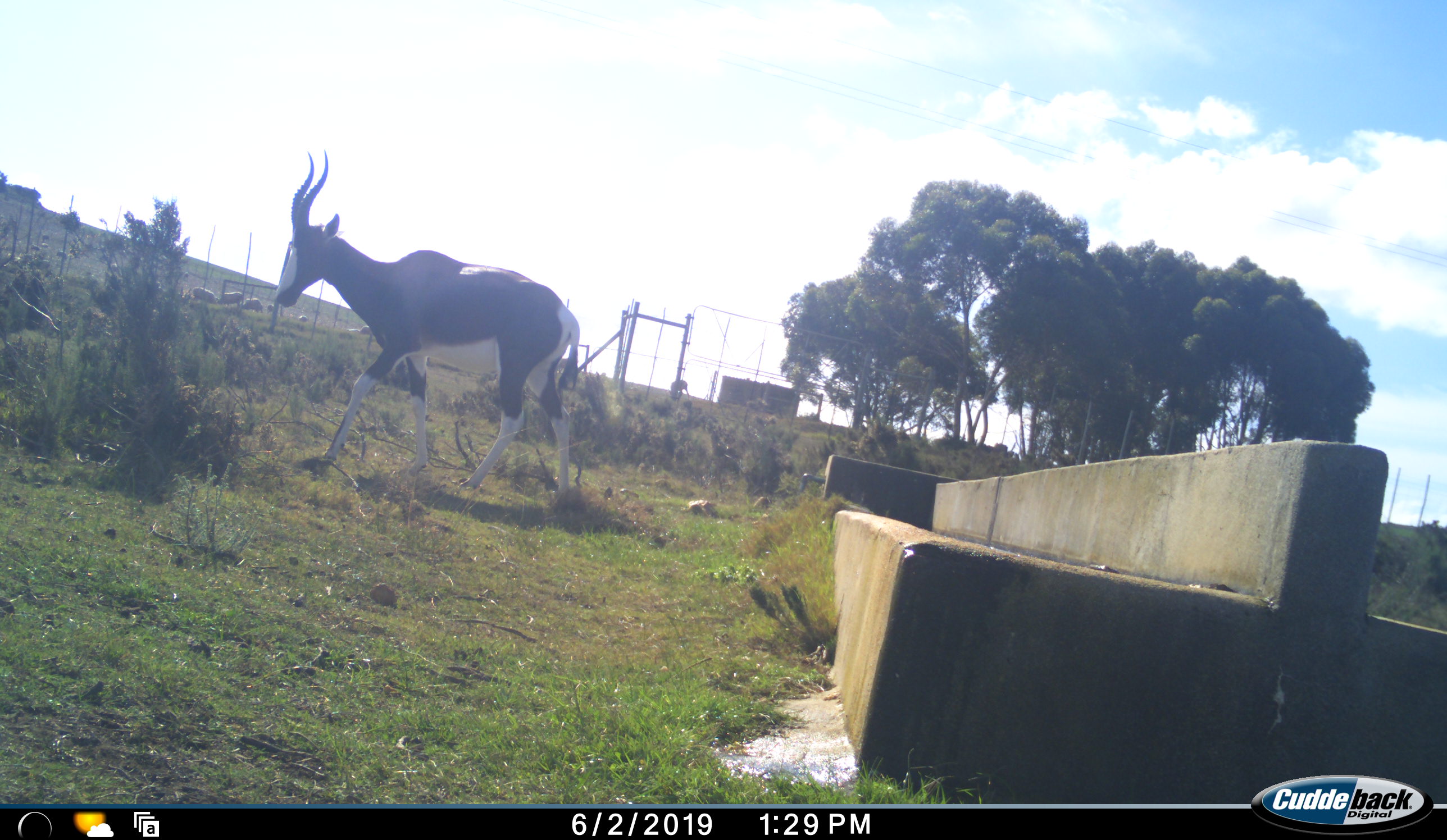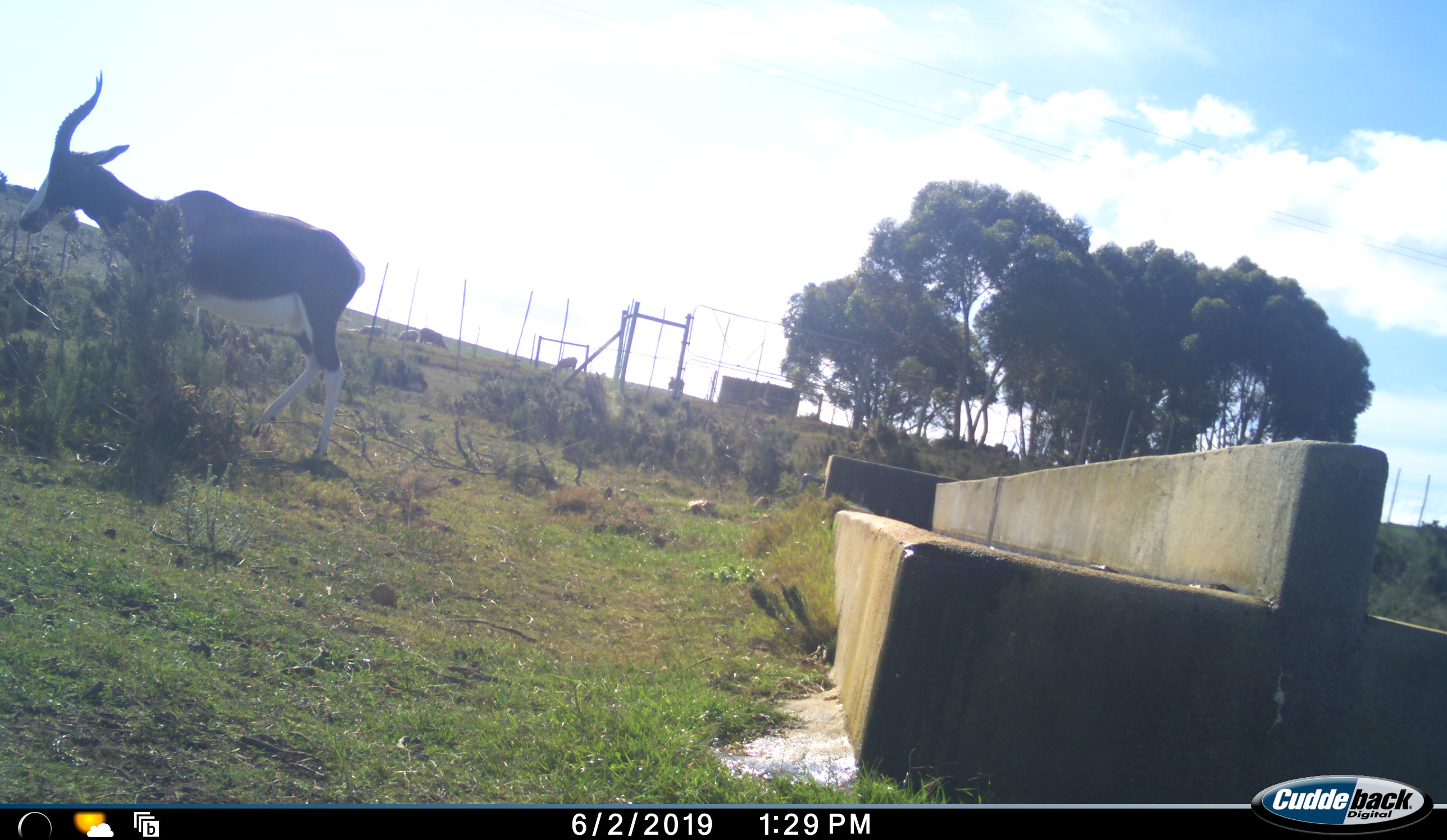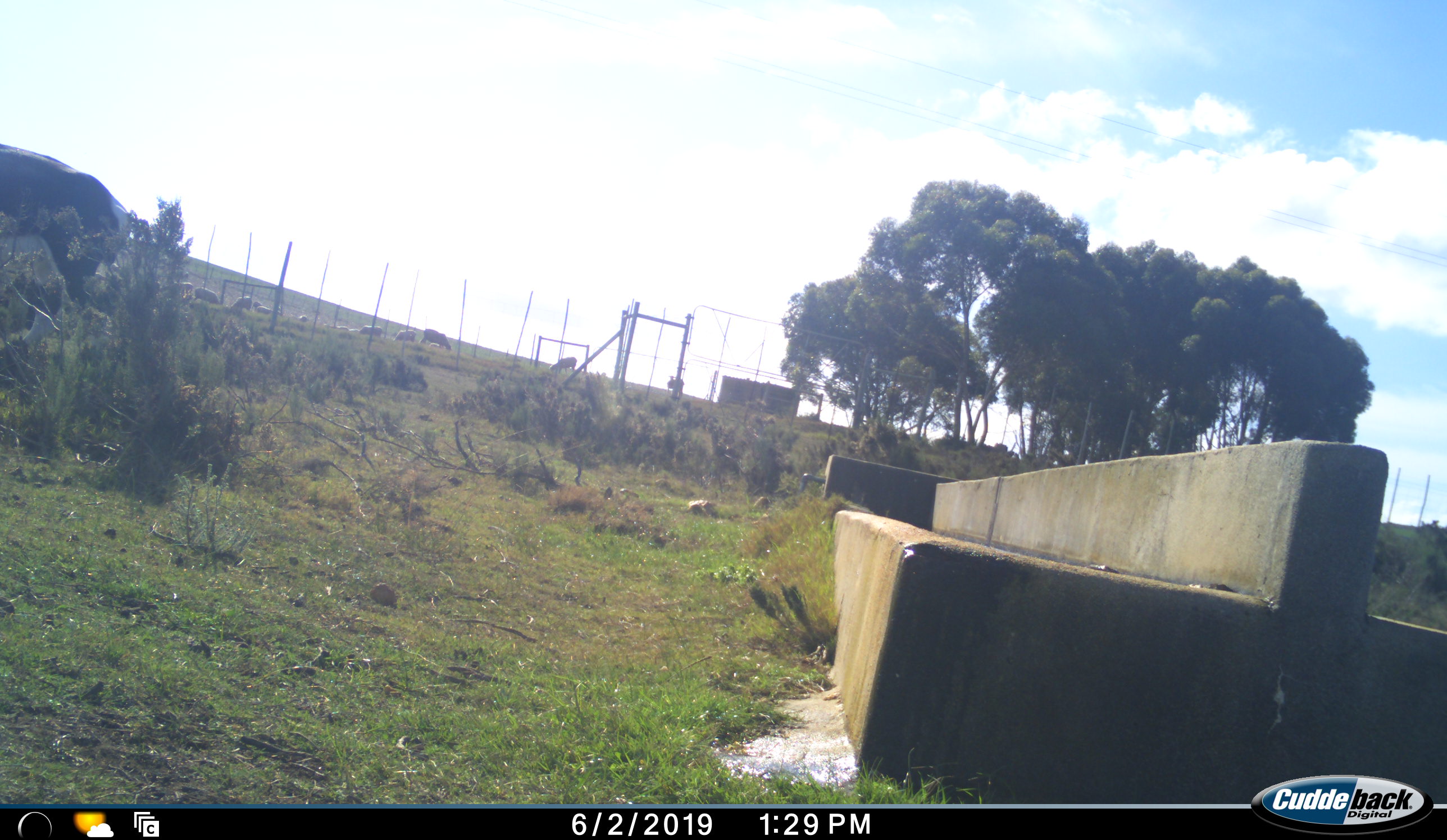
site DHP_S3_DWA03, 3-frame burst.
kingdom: Animalia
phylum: Chordata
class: Mammalia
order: Artiodactyla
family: Bovidae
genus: Damaliscus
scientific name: Damaliscus pygargus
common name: bontebok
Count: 1.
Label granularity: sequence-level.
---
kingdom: Animalia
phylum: Chordata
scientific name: Vertebrata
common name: domestic animal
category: domesticanimal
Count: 10.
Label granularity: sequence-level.